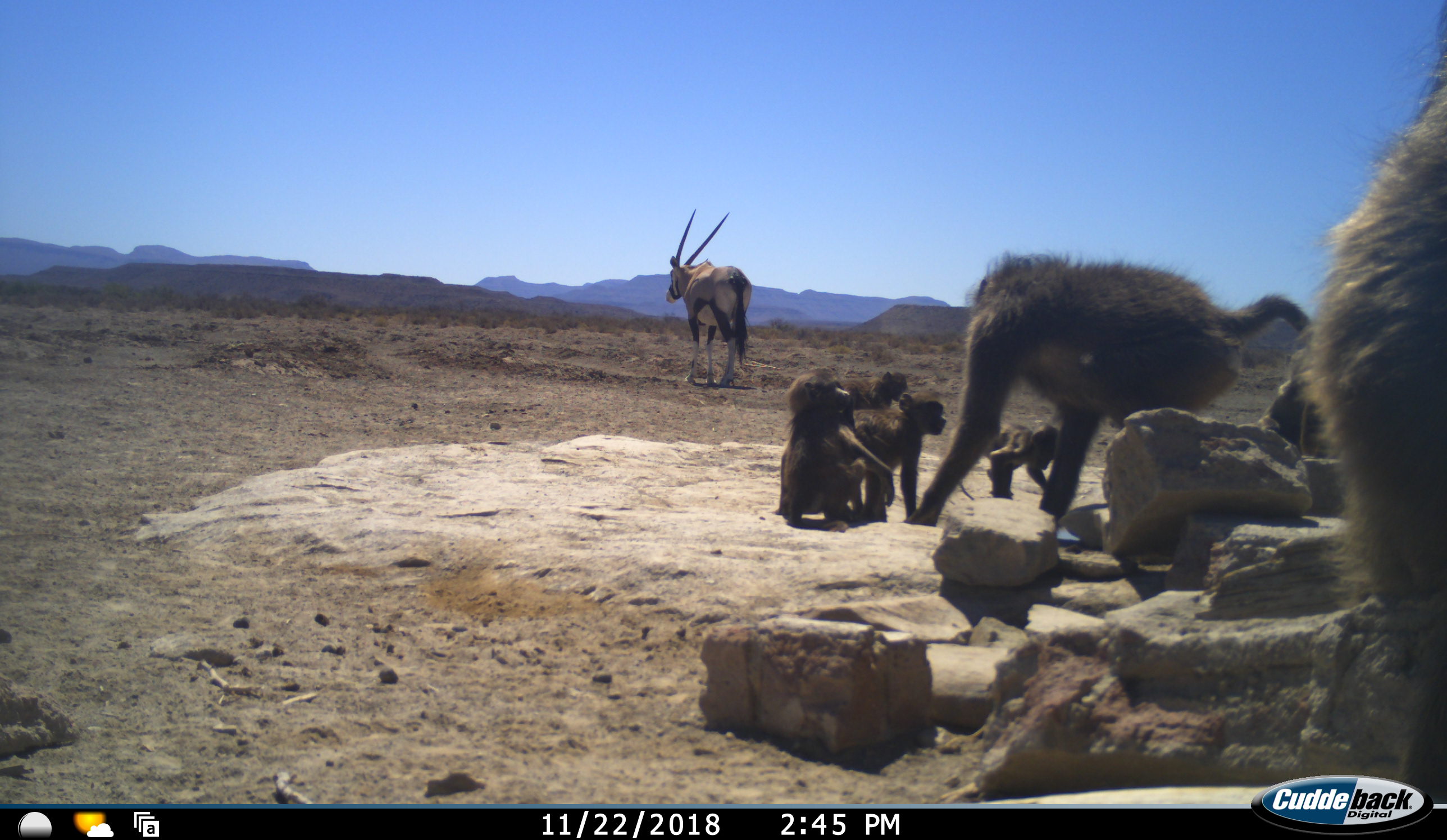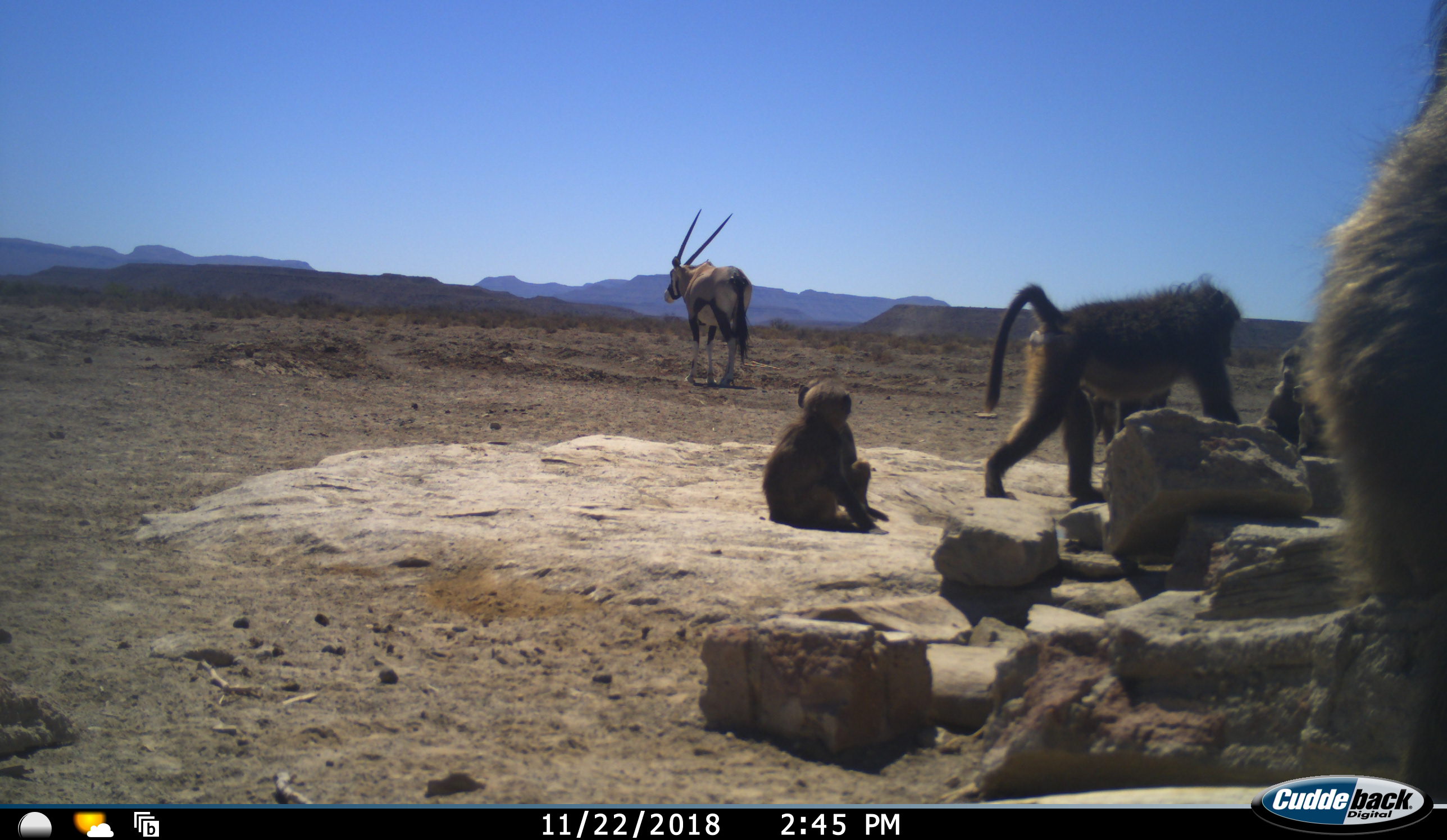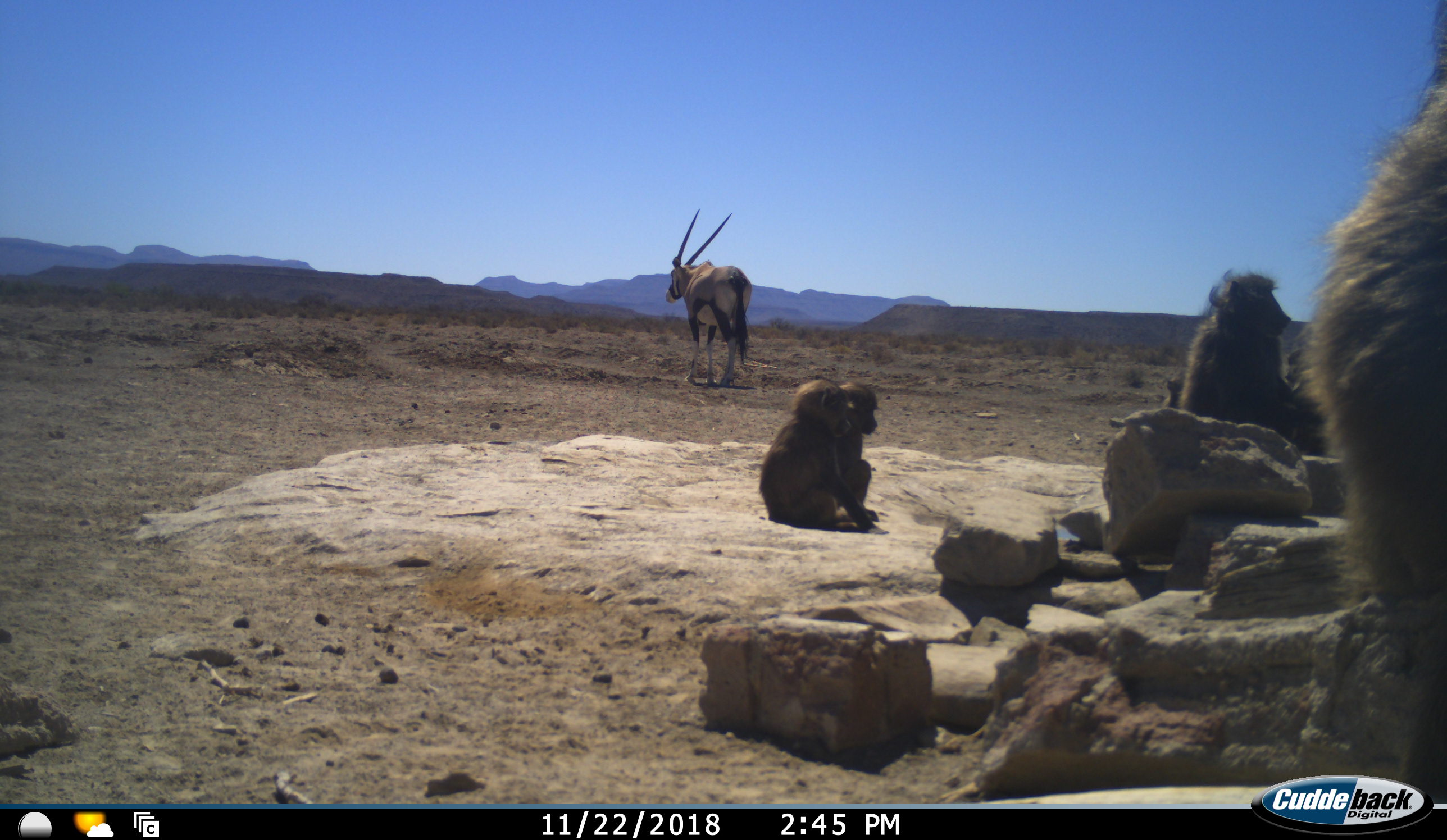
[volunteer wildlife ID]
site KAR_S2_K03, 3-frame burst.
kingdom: Animalia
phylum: Chordata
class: Mammalia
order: Primates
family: Cercopithecidae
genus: Papio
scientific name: Papio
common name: baboon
Baboon (Papio), count 7. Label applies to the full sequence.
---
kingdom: Animalia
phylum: Chordata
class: Mammalia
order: Artiodactyla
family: Bovidae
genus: Oryx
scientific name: Oryx gazella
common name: gemsbok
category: oryx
Oryx (gemsbok) (Oryx gazella), count 1. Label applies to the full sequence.